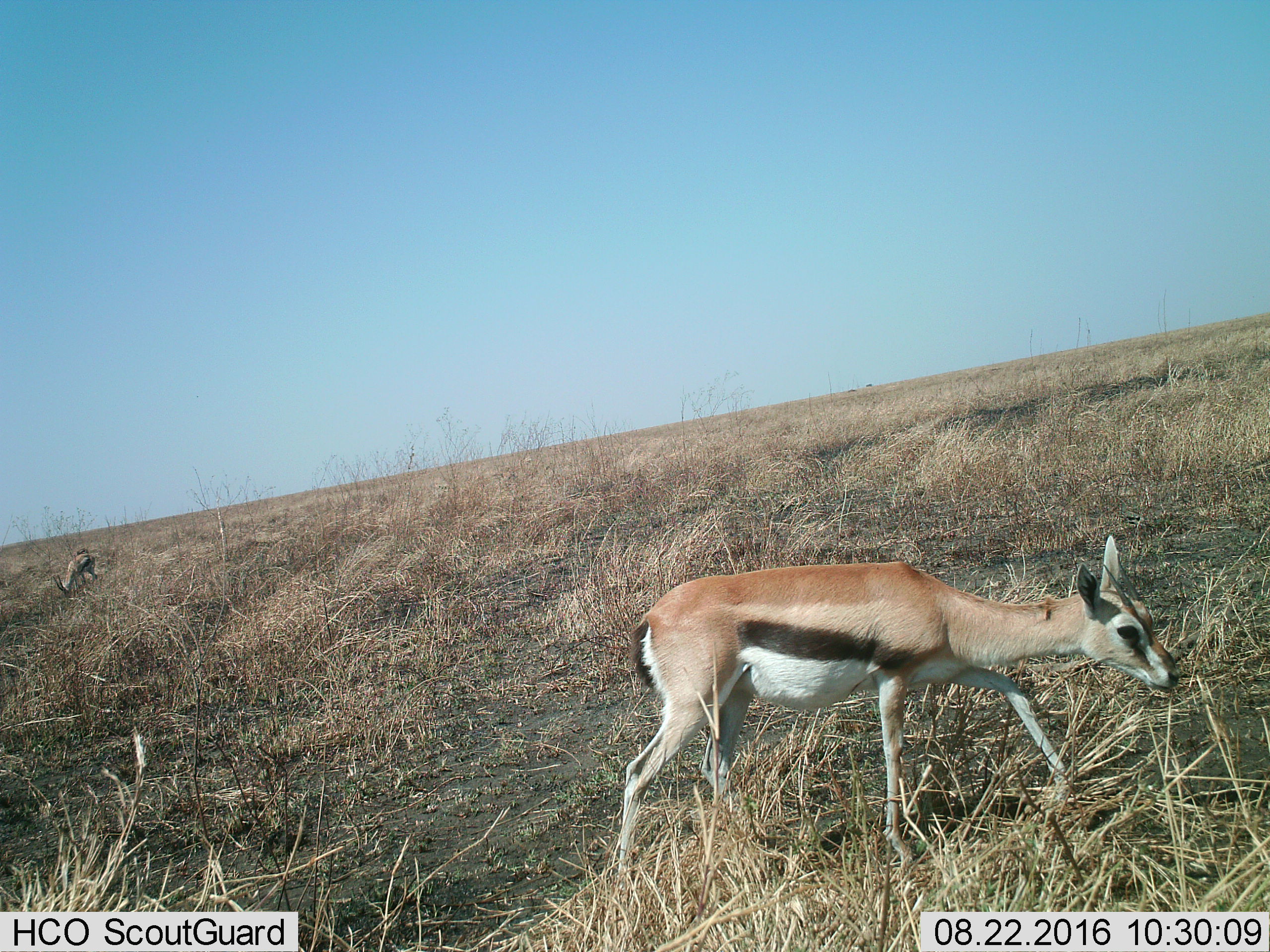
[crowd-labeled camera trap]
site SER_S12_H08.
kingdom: Animalia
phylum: Chordata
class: Mammalia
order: Artiodactyla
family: Bovidae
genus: Eudorcas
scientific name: Eudorcas thomsonii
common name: thomson's gazelle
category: gazellethomsons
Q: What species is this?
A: Gazellethomsons (thomson's gazelle) (Eudorcas thomsonii).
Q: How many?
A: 2.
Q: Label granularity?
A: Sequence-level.